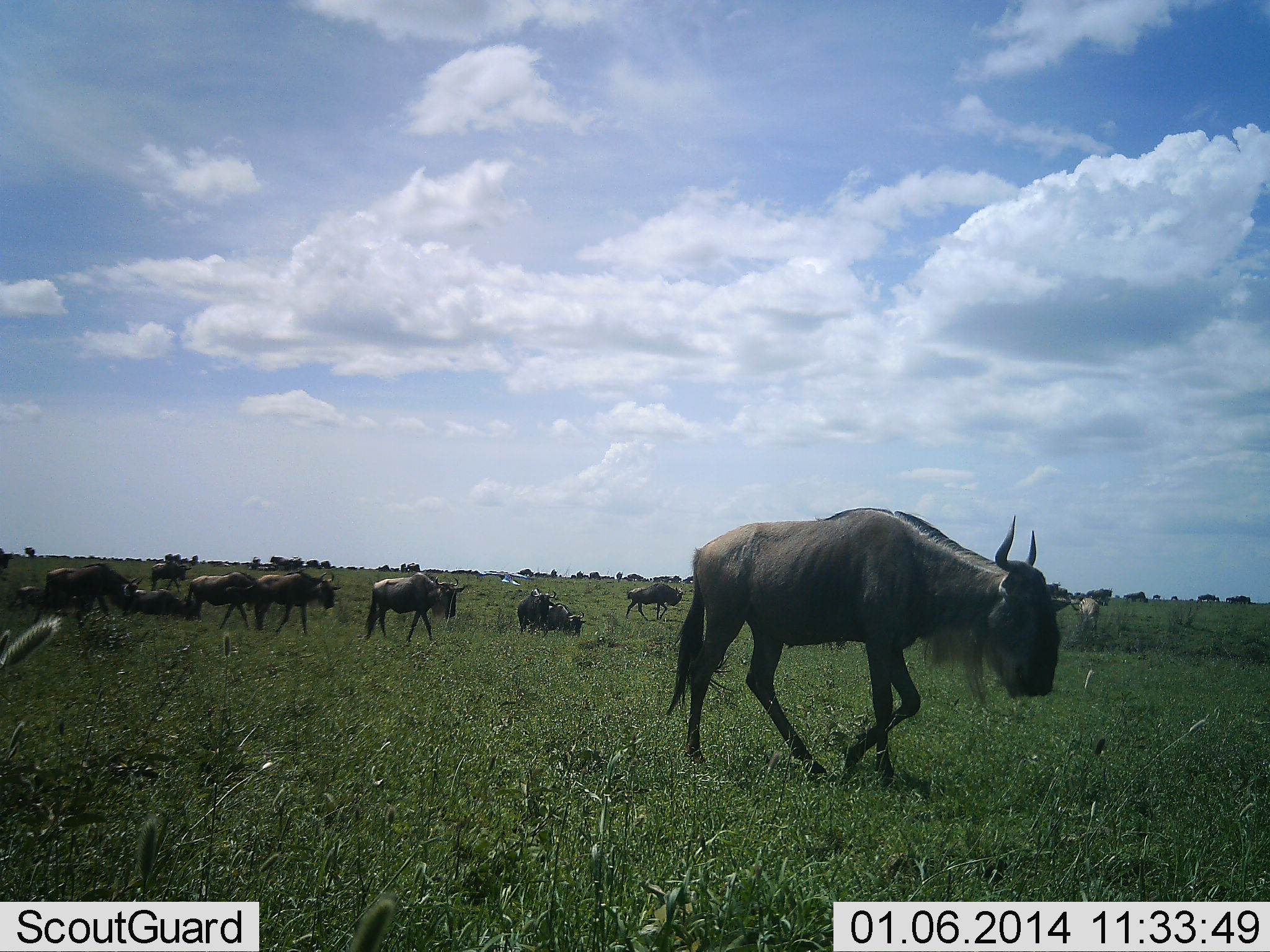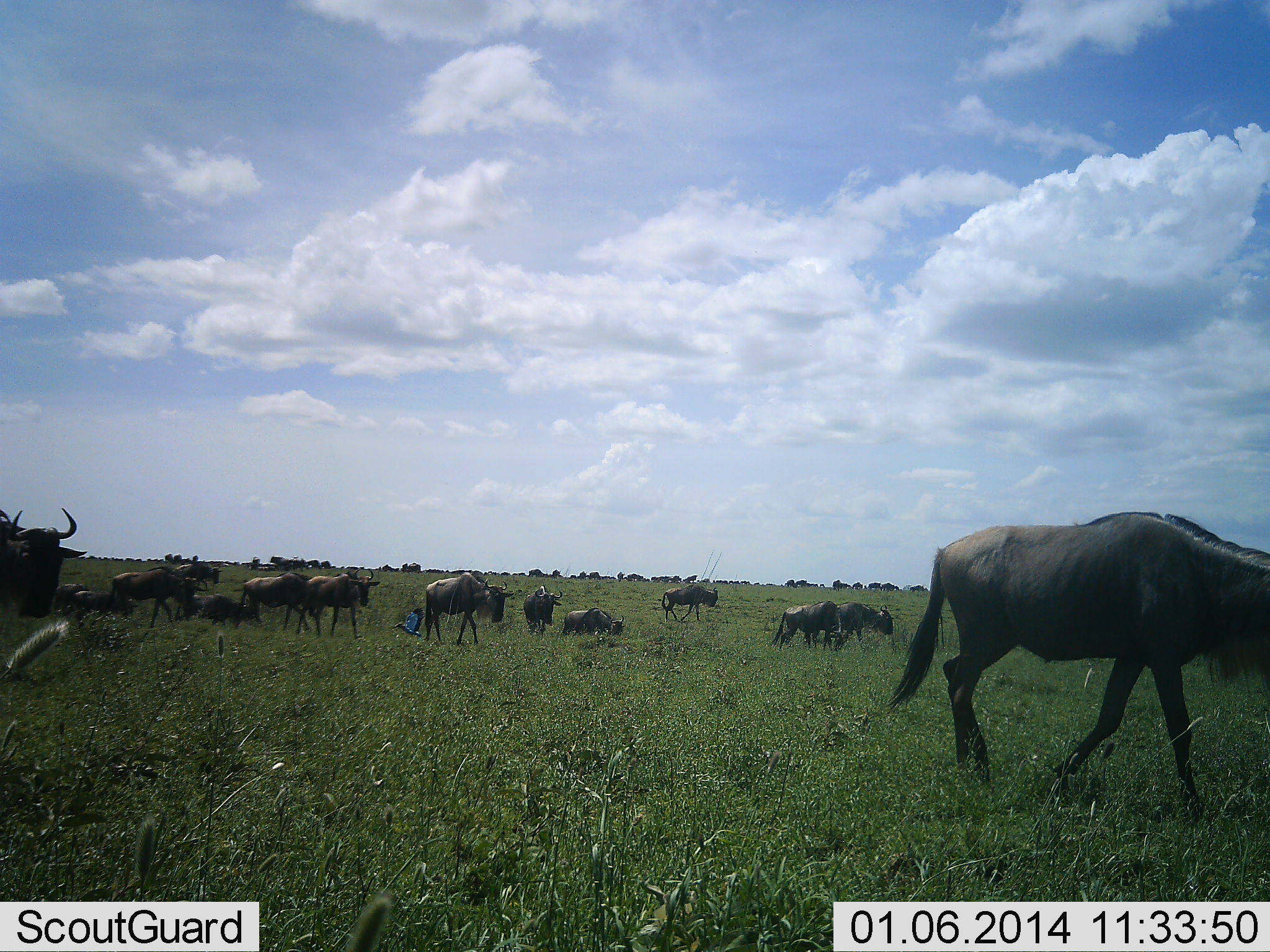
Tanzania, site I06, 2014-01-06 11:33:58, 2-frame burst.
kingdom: Animalia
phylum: Chordata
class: Mammalia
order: Artiodactyla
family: Bovidae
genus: Connochaetes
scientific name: Connochaetes taurinus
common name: blue wildebeest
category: wildebeest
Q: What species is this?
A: Wildebeest (blue wildebeest) (Connochaetes taurinus).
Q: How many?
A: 11-50.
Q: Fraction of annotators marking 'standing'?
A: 38%.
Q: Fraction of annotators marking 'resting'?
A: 19%.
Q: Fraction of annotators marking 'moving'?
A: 94%.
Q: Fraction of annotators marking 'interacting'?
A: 0%.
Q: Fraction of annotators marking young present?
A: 12%.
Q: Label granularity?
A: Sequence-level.